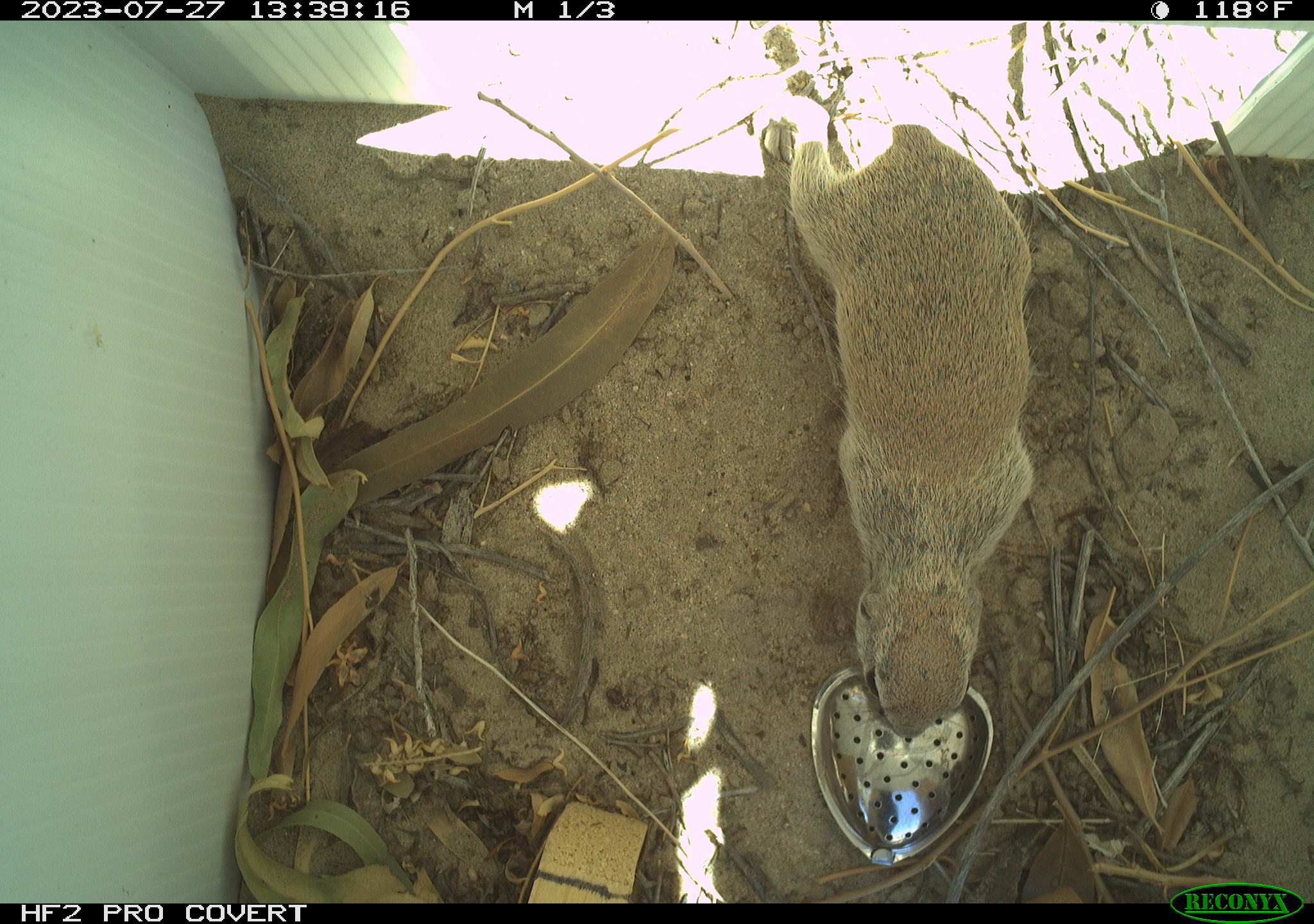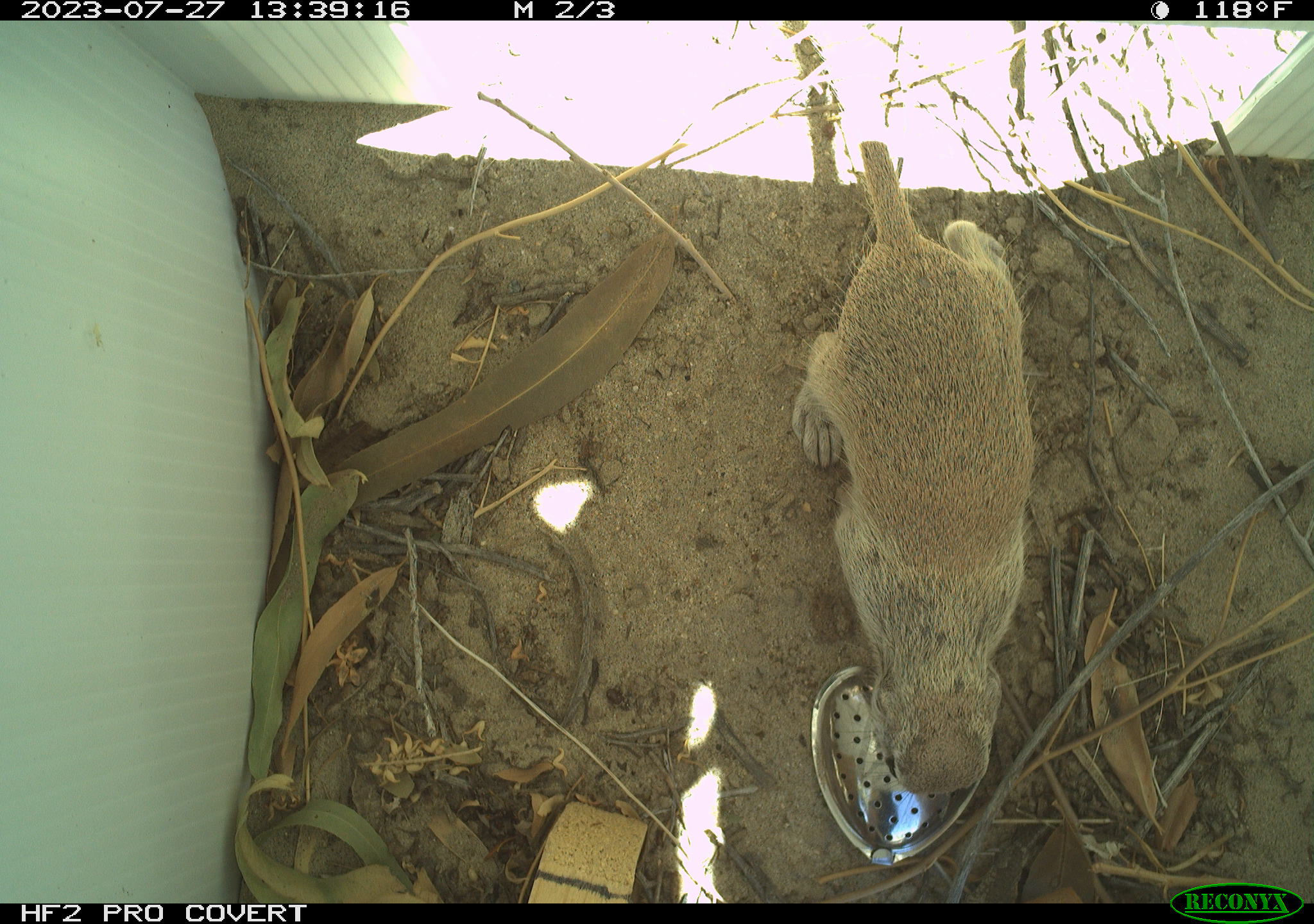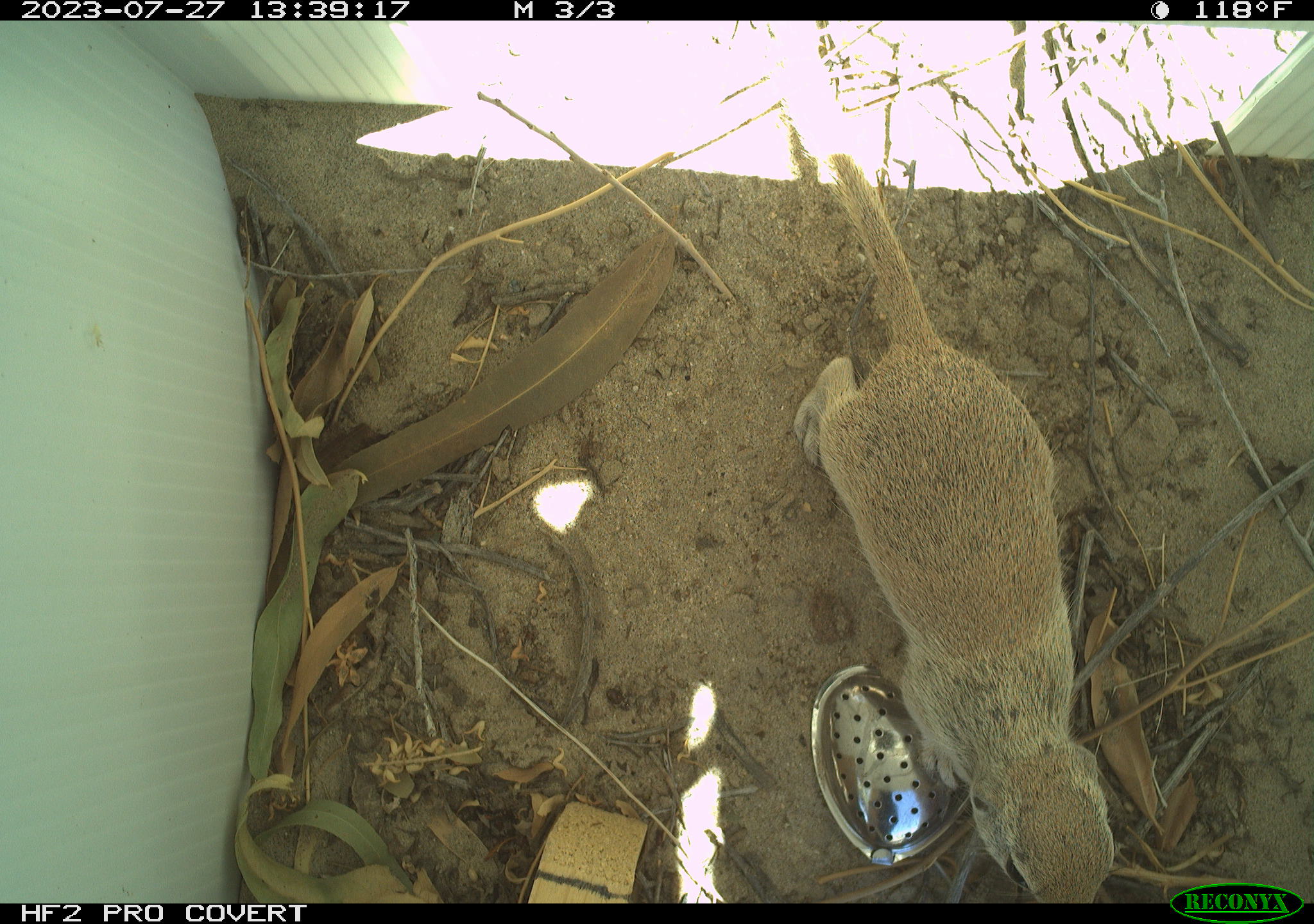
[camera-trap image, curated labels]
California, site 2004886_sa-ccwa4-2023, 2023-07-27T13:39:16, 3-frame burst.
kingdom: Animalia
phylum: Chordata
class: Mammalia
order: Rodentia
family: Sciuridae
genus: Xerospermophilus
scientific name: Xerospermophilus tereticaudus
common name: round-tailed ground squirrel